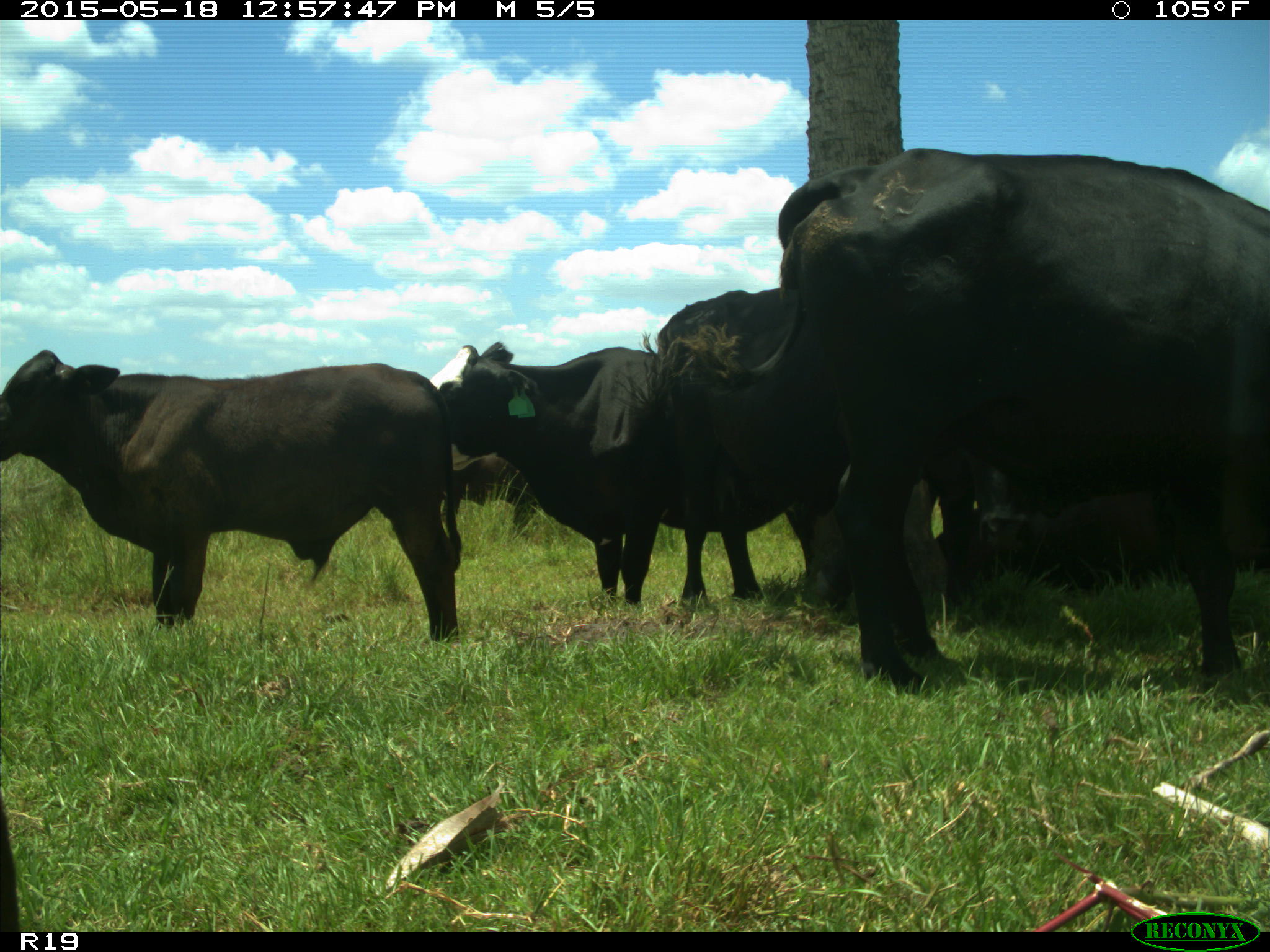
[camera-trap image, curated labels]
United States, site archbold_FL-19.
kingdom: Animalia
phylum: Chordata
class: Mammalia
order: Artiodactyla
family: Bovidae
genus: Bos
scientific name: Bos taurus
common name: domestic cow